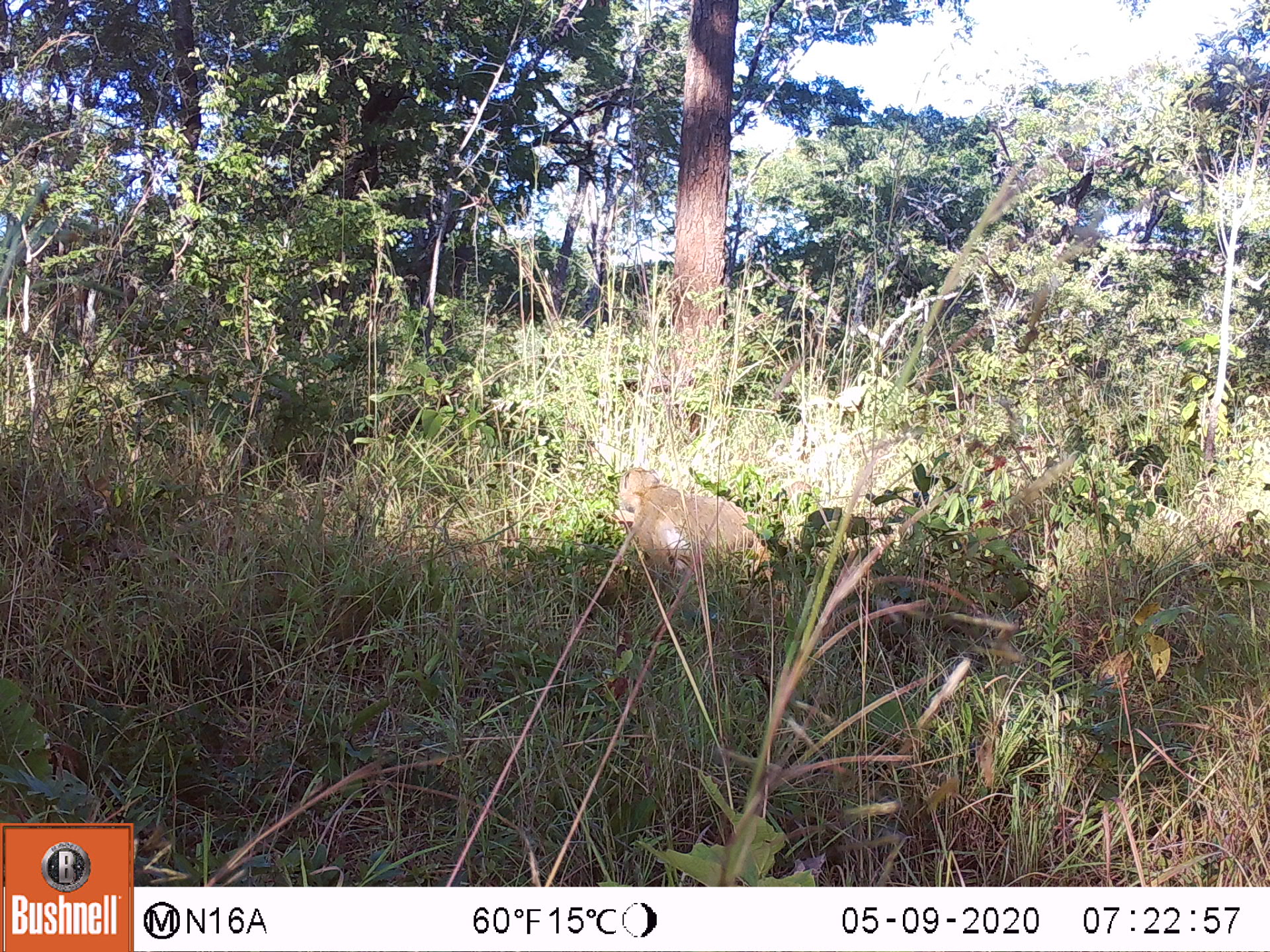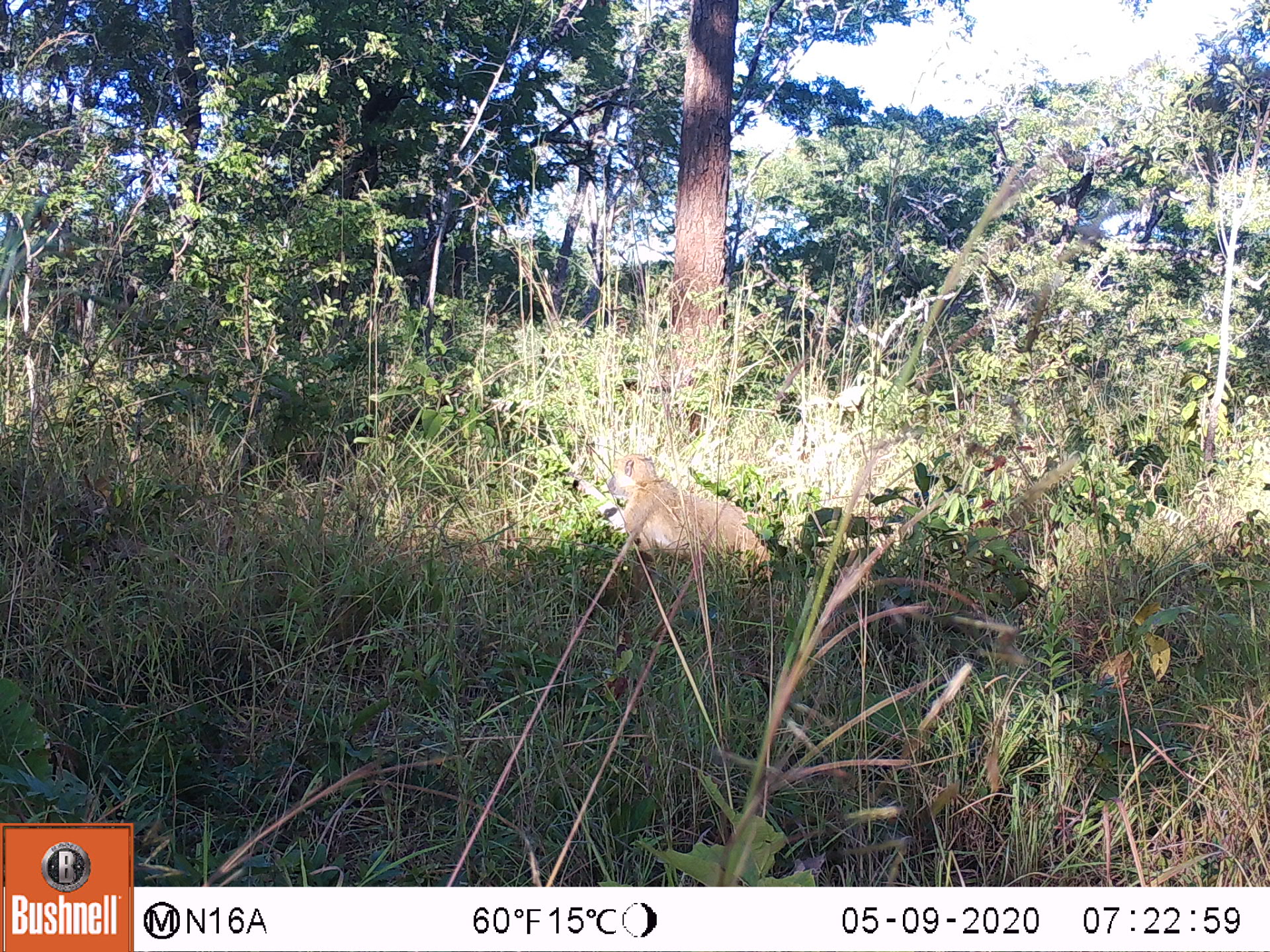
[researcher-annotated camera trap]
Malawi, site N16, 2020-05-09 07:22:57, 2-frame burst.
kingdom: Animalia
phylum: Chordata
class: Mammalia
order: Primates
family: Cercopithecidae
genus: Papio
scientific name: Papio cynocephalus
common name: yellow baboon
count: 1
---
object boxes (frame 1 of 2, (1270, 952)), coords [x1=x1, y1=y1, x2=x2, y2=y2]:
yellow baboon: [x1=616, y1=466, x2=778, y2=577]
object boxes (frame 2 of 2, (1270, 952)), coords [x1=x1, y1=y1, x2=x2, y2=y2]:
yellow baboon: [x1=606, y1=453, x2=779, y2=583]